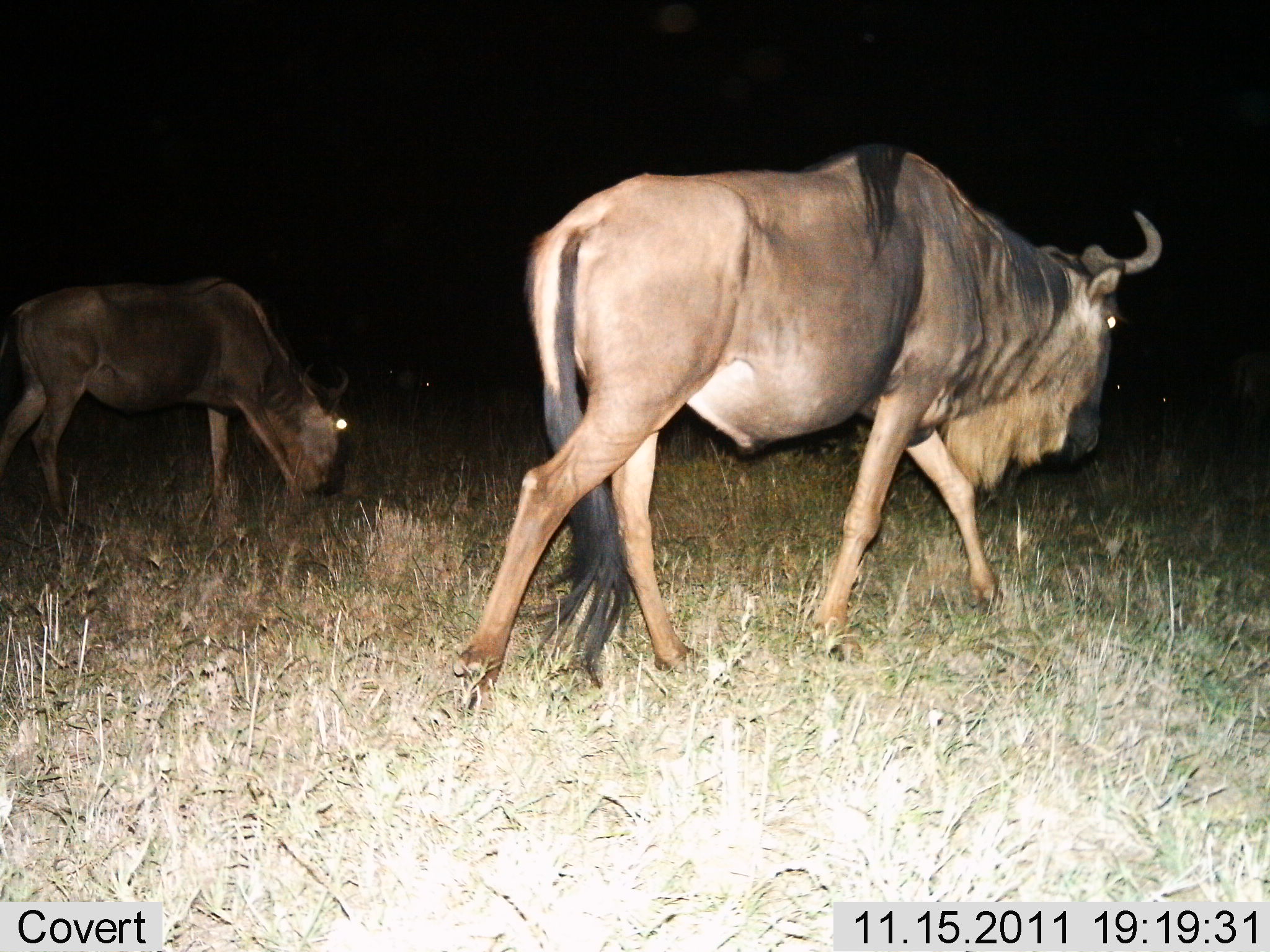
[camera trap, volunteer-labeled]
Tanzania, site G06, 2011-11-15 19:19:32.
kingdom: Animalia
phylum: Chordata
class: Mammalia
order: Artiodactyla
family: Bovidae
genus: Connochaetes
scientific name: Connochaetes taurinus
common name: blue wildebeest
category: wildebeest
Wildebeest (blue wildebeest) (Connochaetes taurinus), count 2. Behavior (volunteer vote fractions): standing 8%, resting 0%, moving 100%, interacting 0%. Young present (vote fraction): 0%. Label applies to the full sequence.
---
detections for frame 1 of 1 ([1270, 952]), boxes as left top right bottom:
animal: 436 143 1163 715; 0 273 352 536